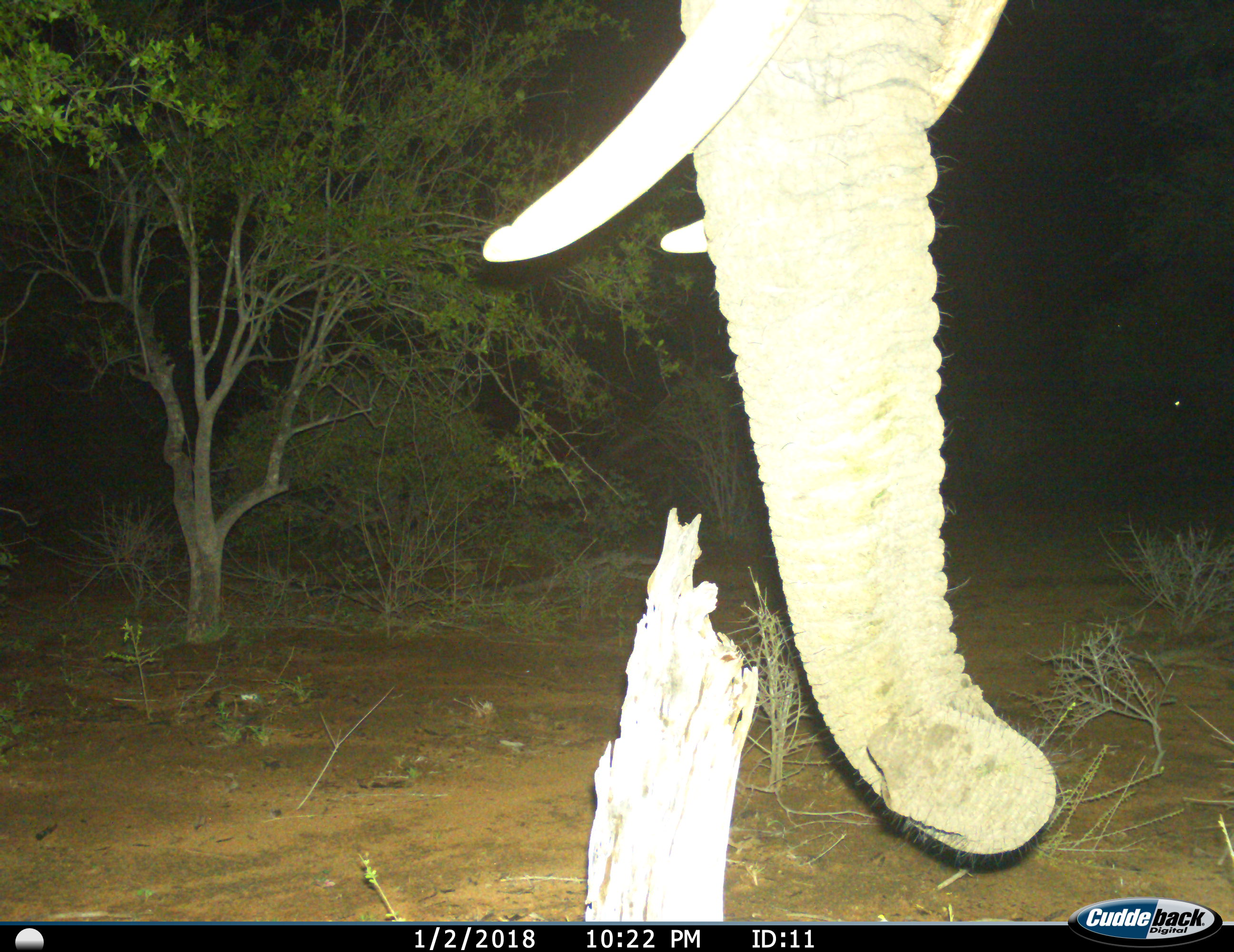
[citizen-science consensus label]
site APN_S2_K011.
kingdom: Animalia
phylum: Chordata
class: Mammalia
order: Proboscidea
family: Elephantidae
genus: Loxodonta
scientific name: Loxodonta africana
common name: african bush elephant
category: elephant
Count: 1.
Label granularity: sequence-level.